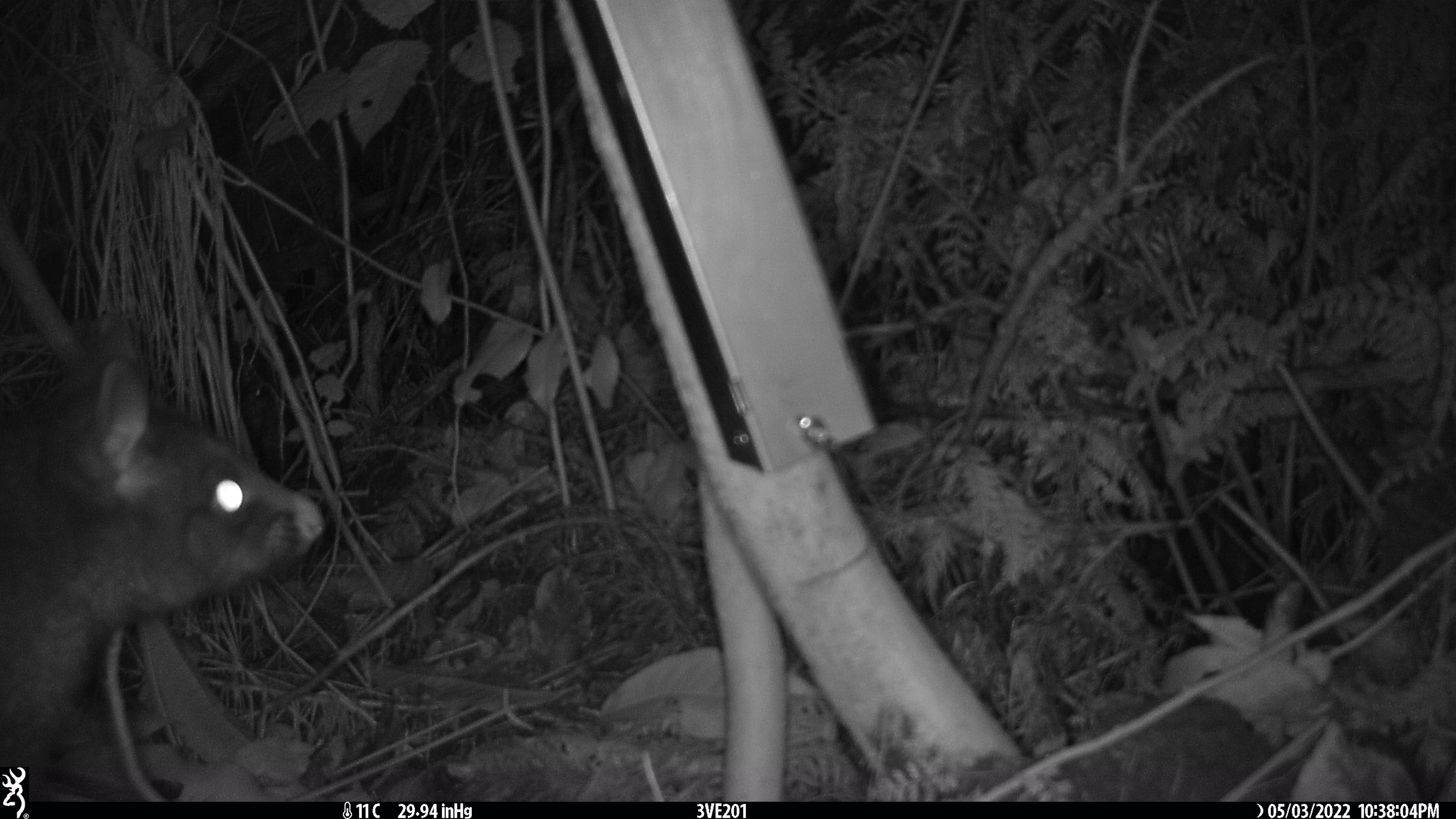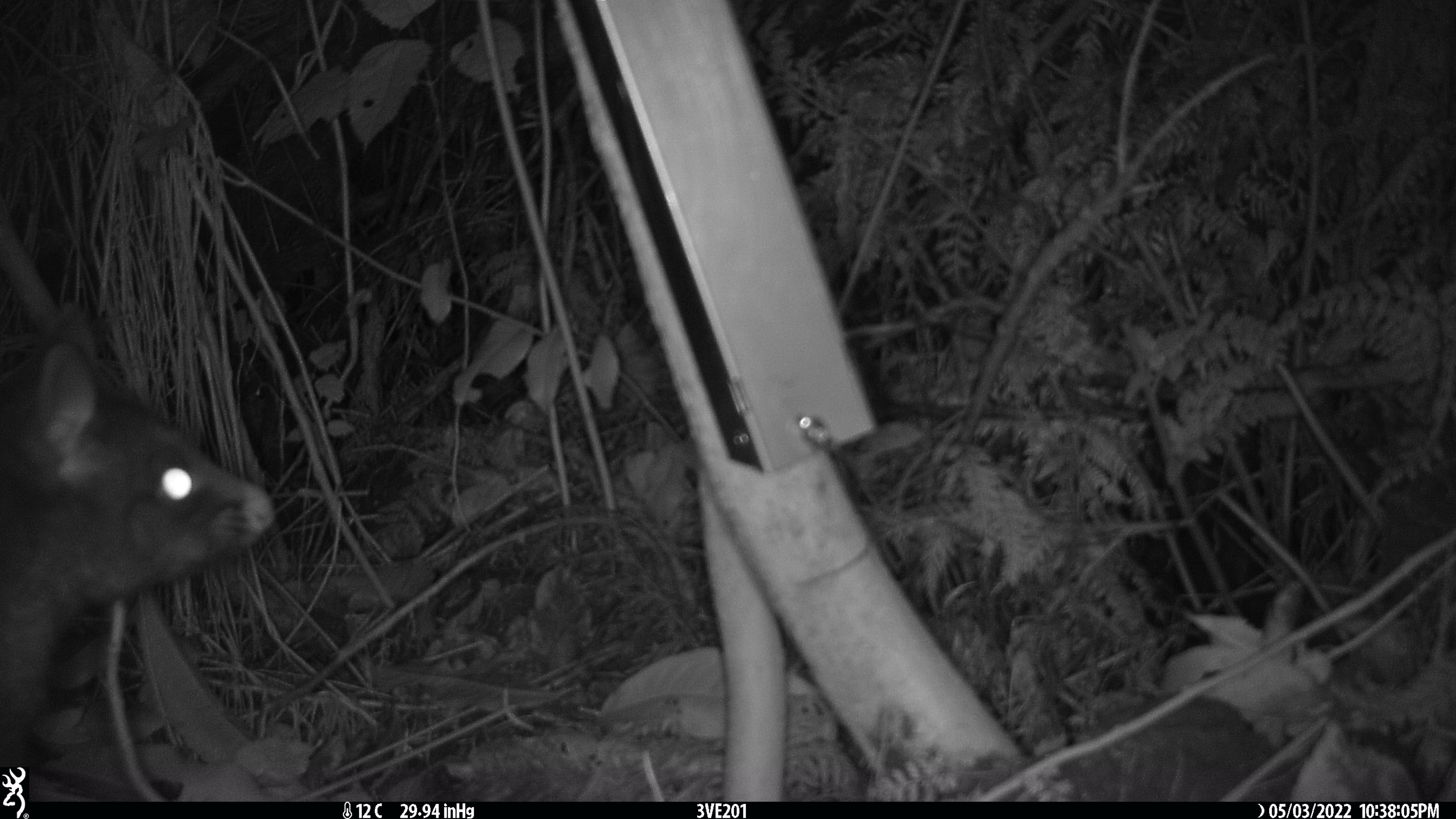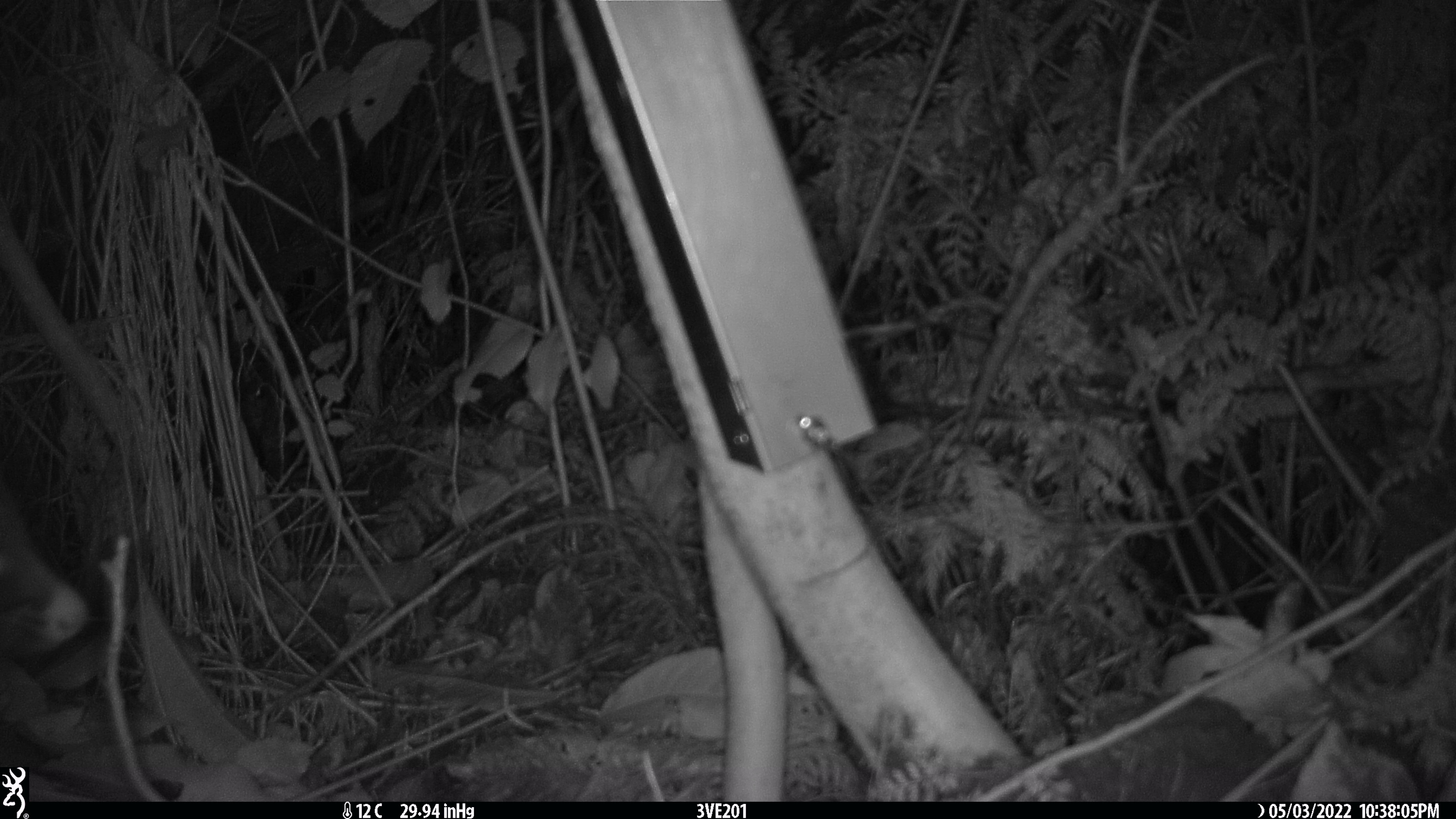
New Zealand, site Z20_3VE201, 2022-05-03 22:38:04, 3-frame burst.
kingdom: Animalia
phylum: Chordata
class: Mammalia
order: Diprotodontia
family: Phalangeridae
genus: Trichosurus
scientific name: Trichosurus vulpecula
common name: common brushtail possum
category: possum